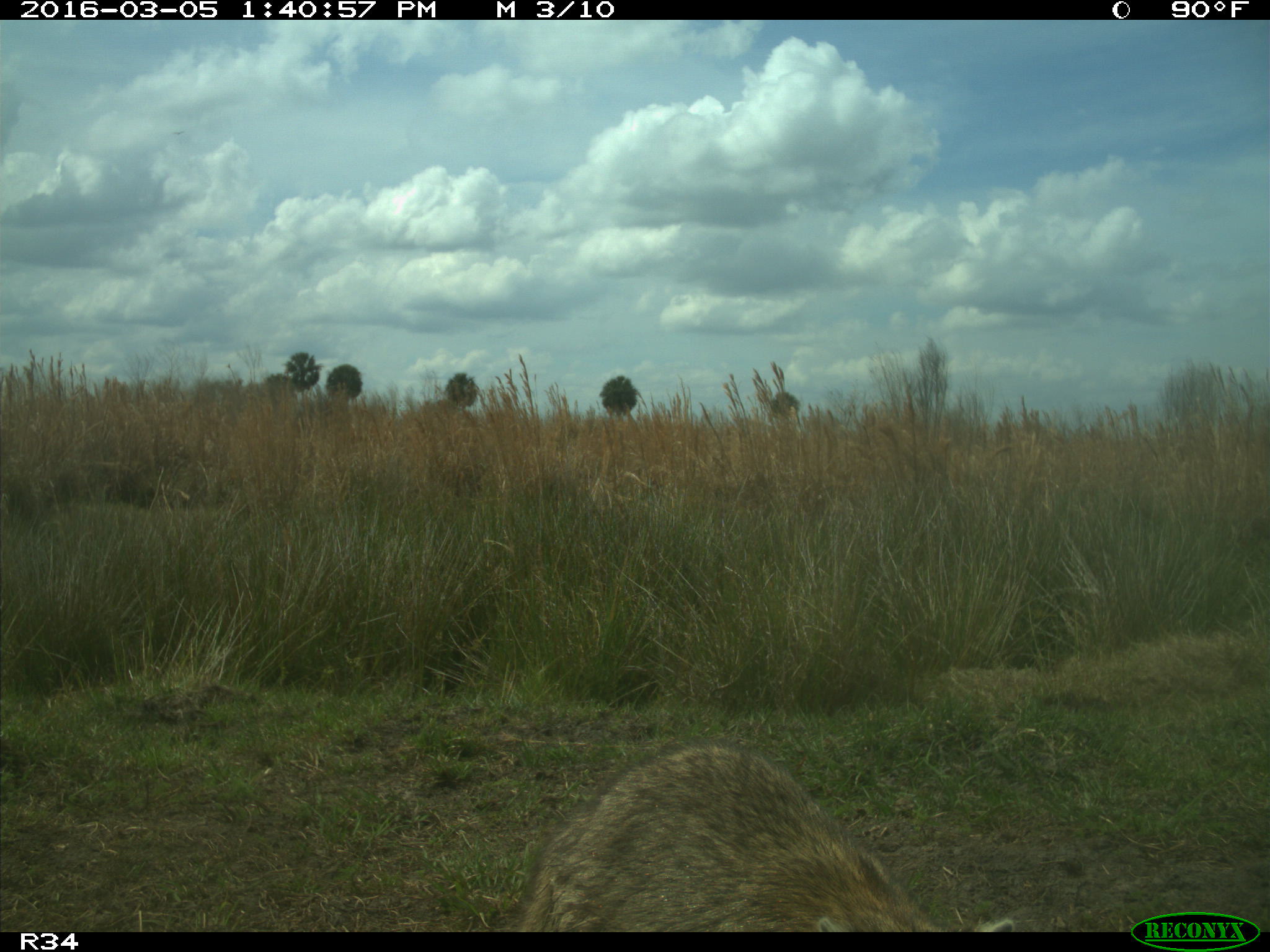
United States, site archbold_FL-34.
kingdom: Animalia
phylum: Chordata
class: Mammalia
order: Carnivora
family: Procyonidae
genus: Procyon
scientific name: Procyon lotor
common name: common raccoon